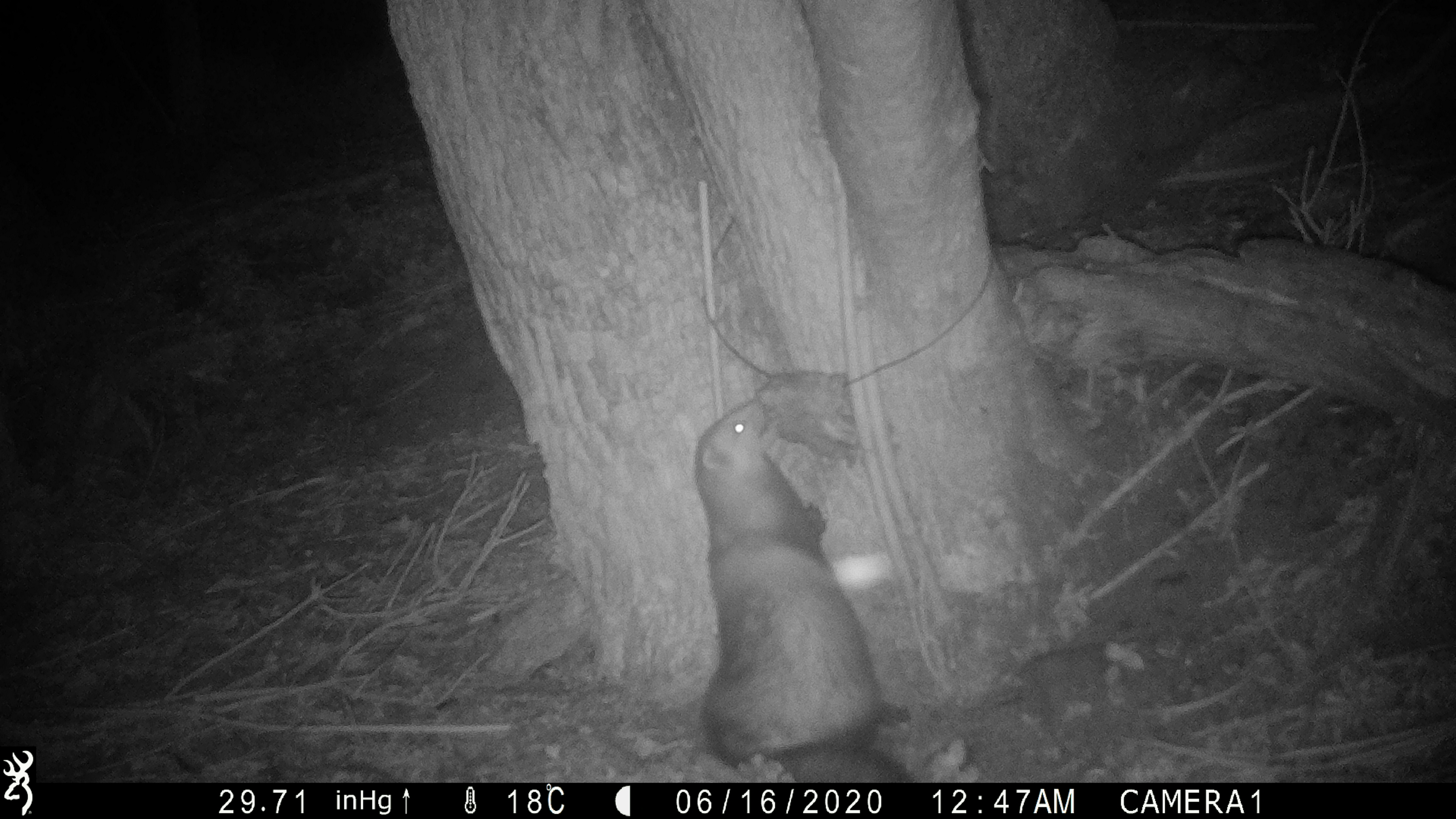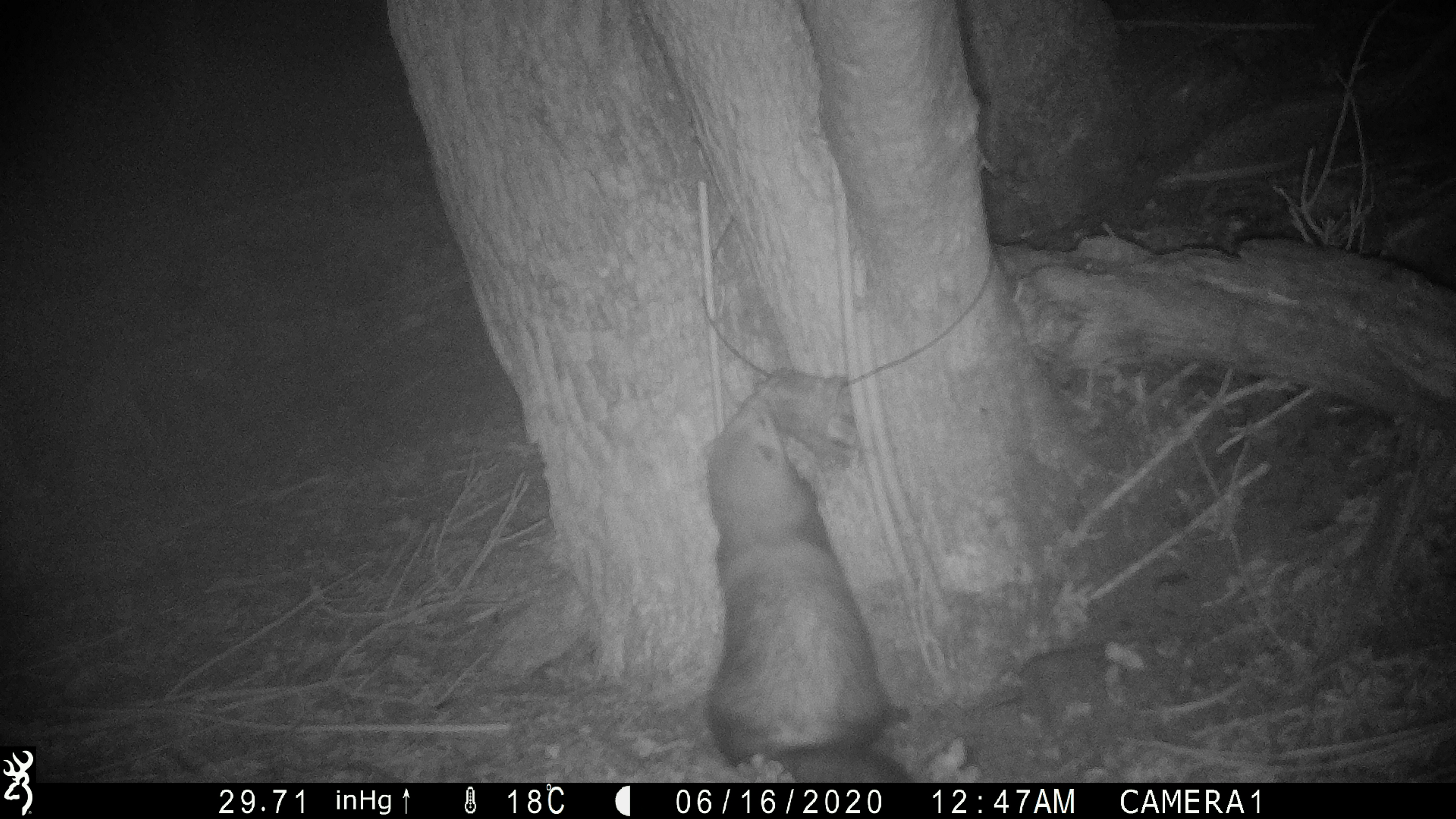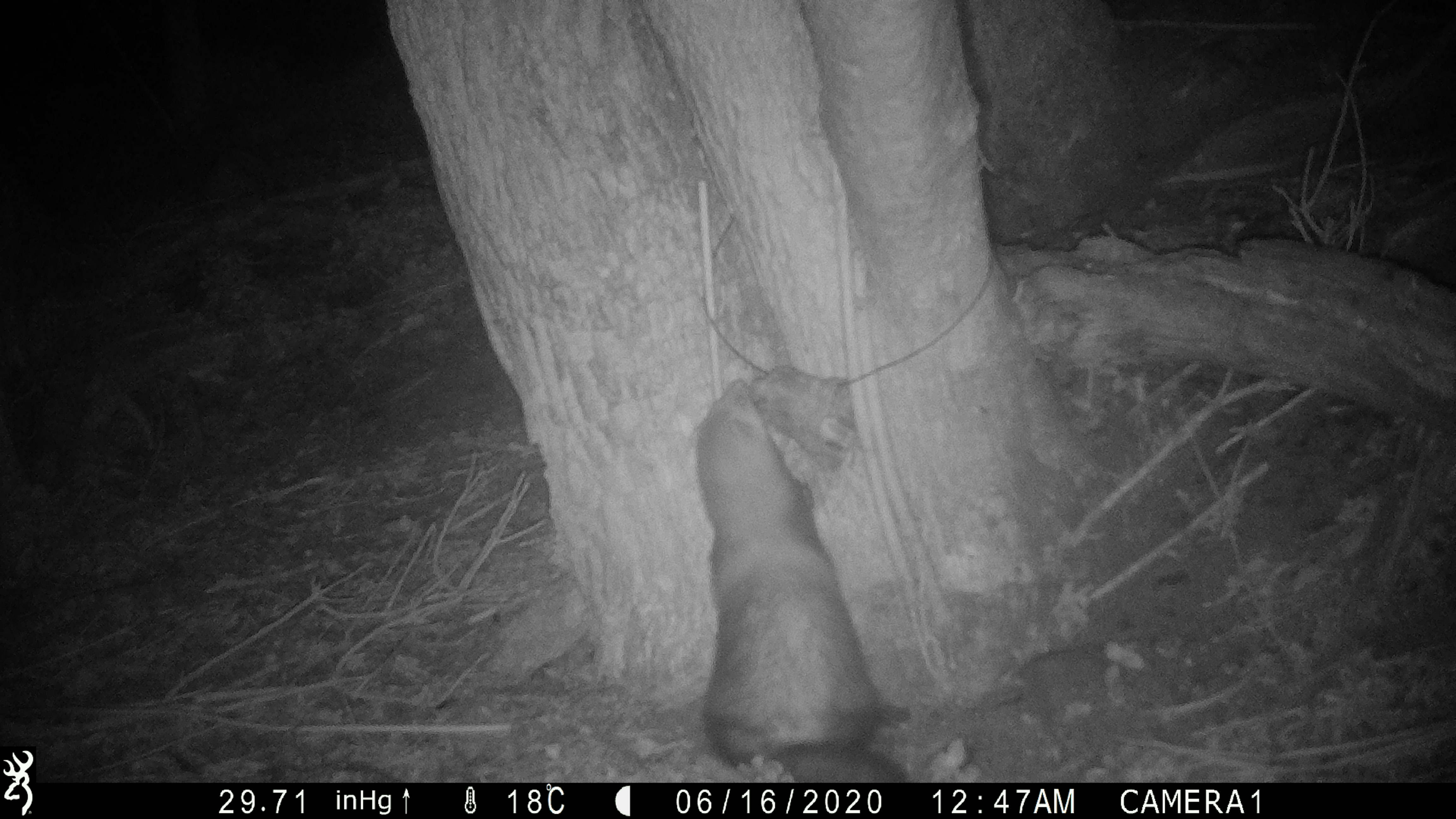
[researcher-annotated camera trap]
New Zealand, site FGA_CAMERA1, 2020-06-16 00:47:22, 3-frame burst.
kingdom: Animalia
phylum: Chordata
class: Mammalia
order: Carnivora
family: Mustelidae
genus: Mustela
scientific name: Mustela furo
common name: ferret